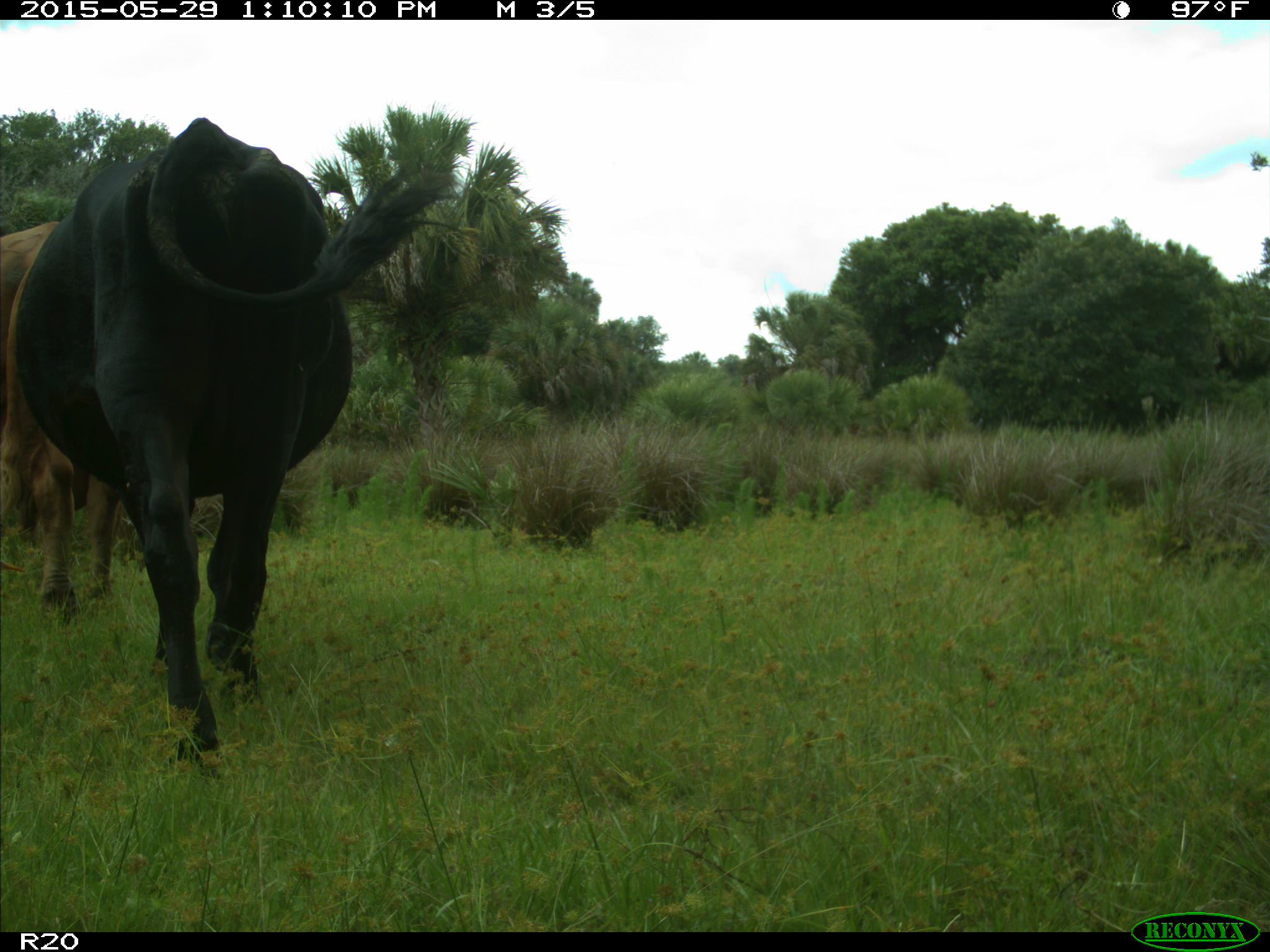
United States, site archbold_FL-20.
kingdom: Animalia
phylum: Chordata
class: Mammalia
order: Artiodactyla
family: Bovidae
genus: Bos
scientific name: Bos taurus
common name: domestic cow